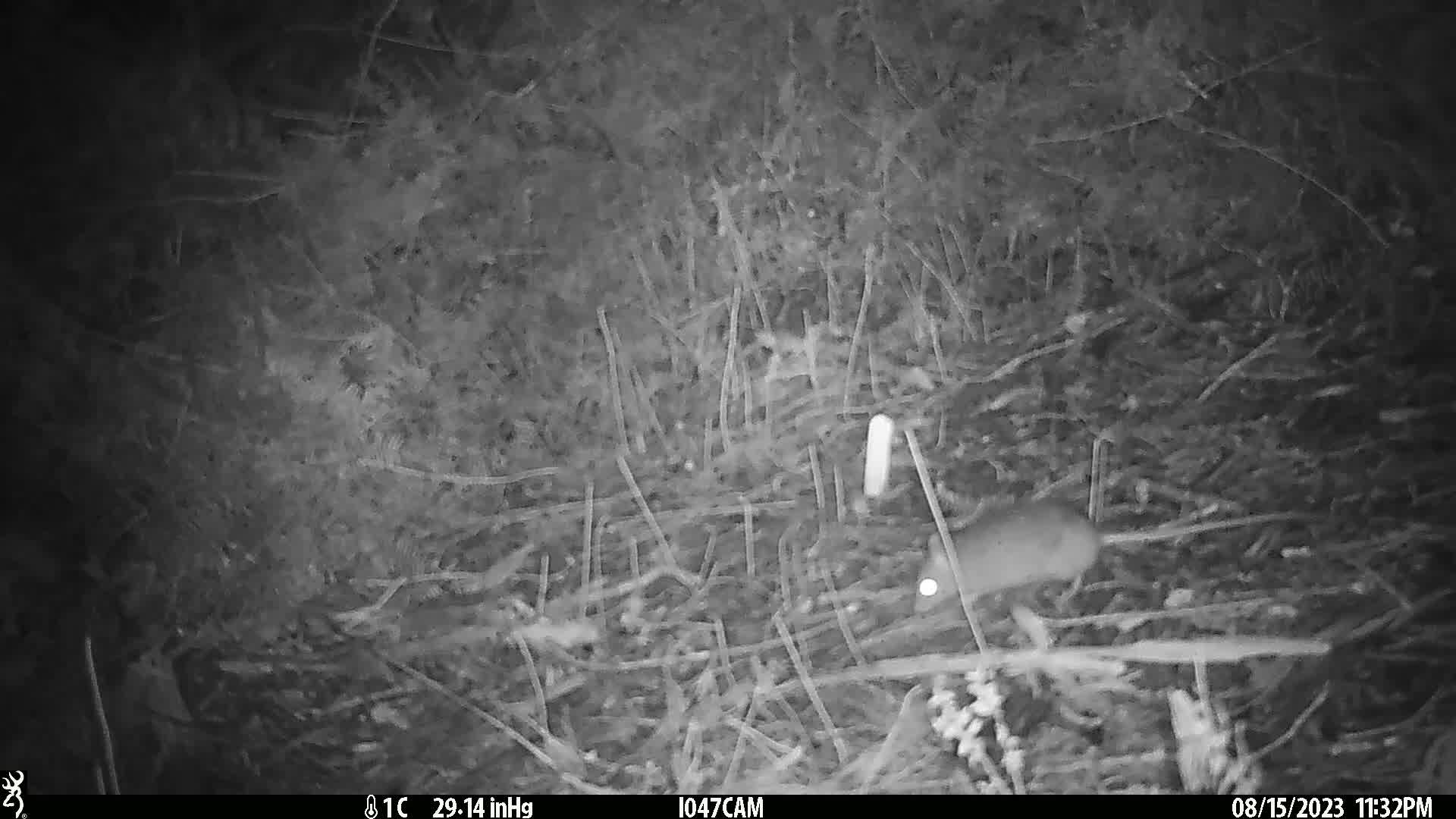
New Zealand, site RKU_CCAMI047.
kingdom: Animalia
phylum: Chordata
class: Mammalia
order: Rodentia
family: Muridae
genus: Rattus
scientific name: Rattus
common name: rat